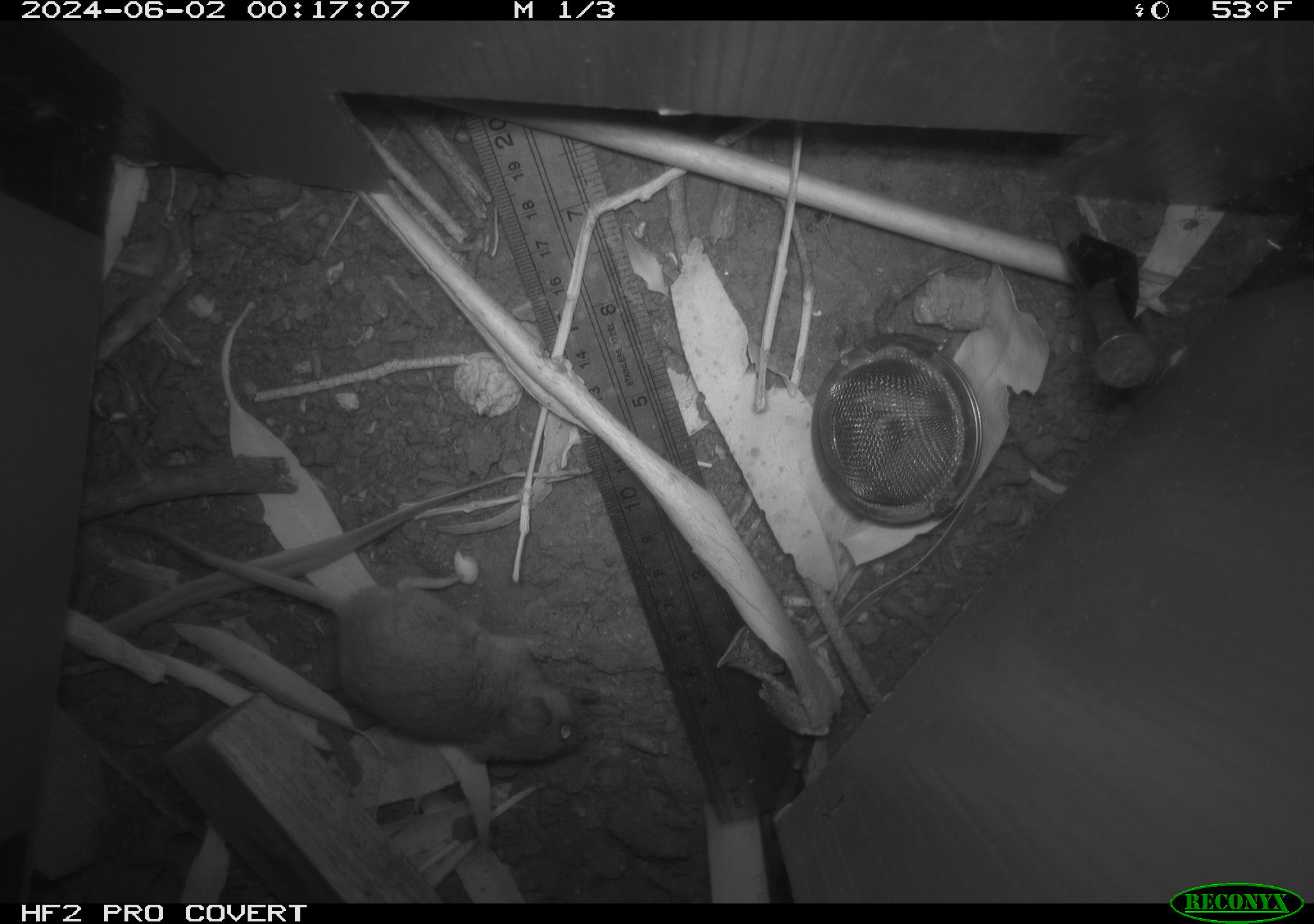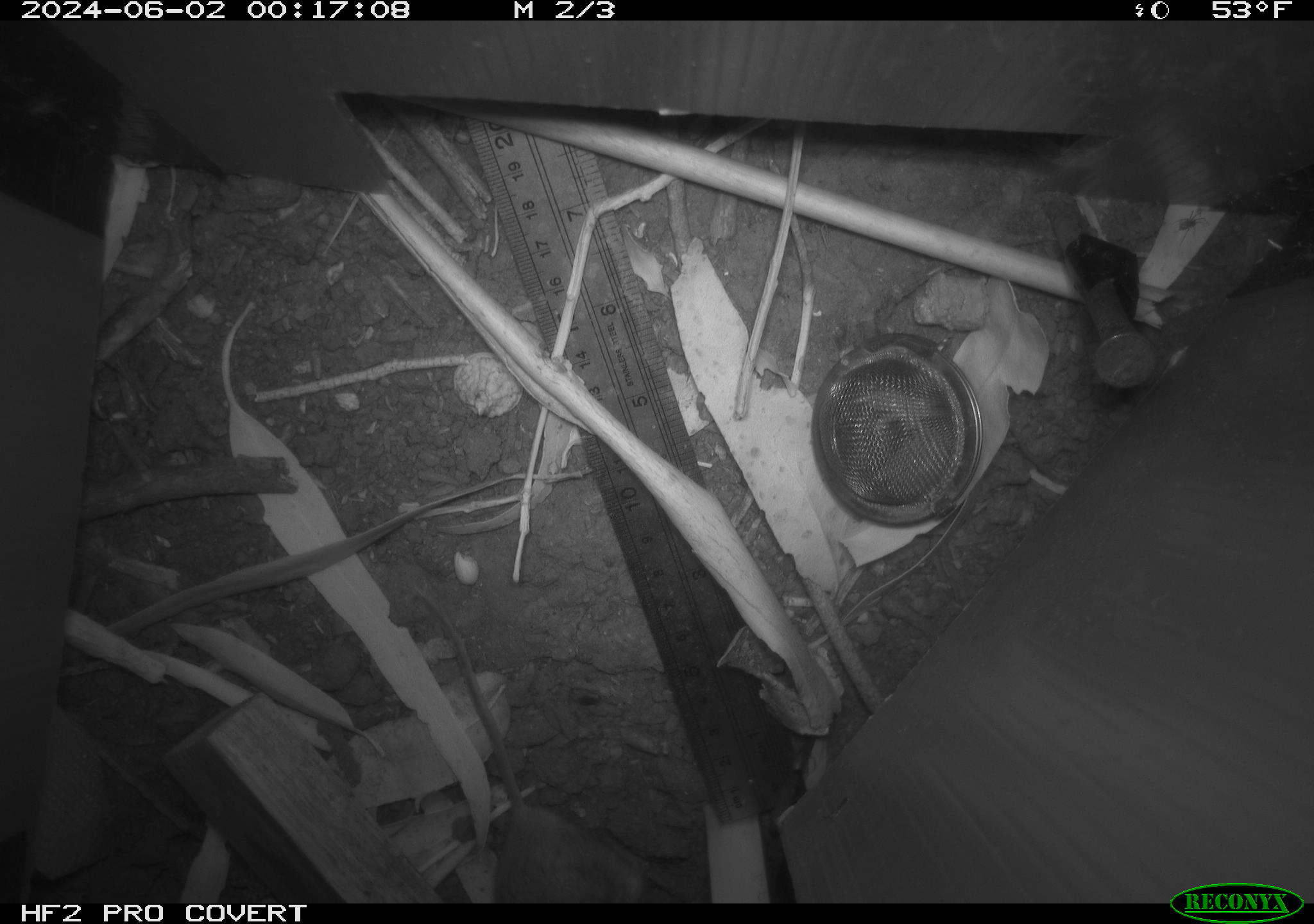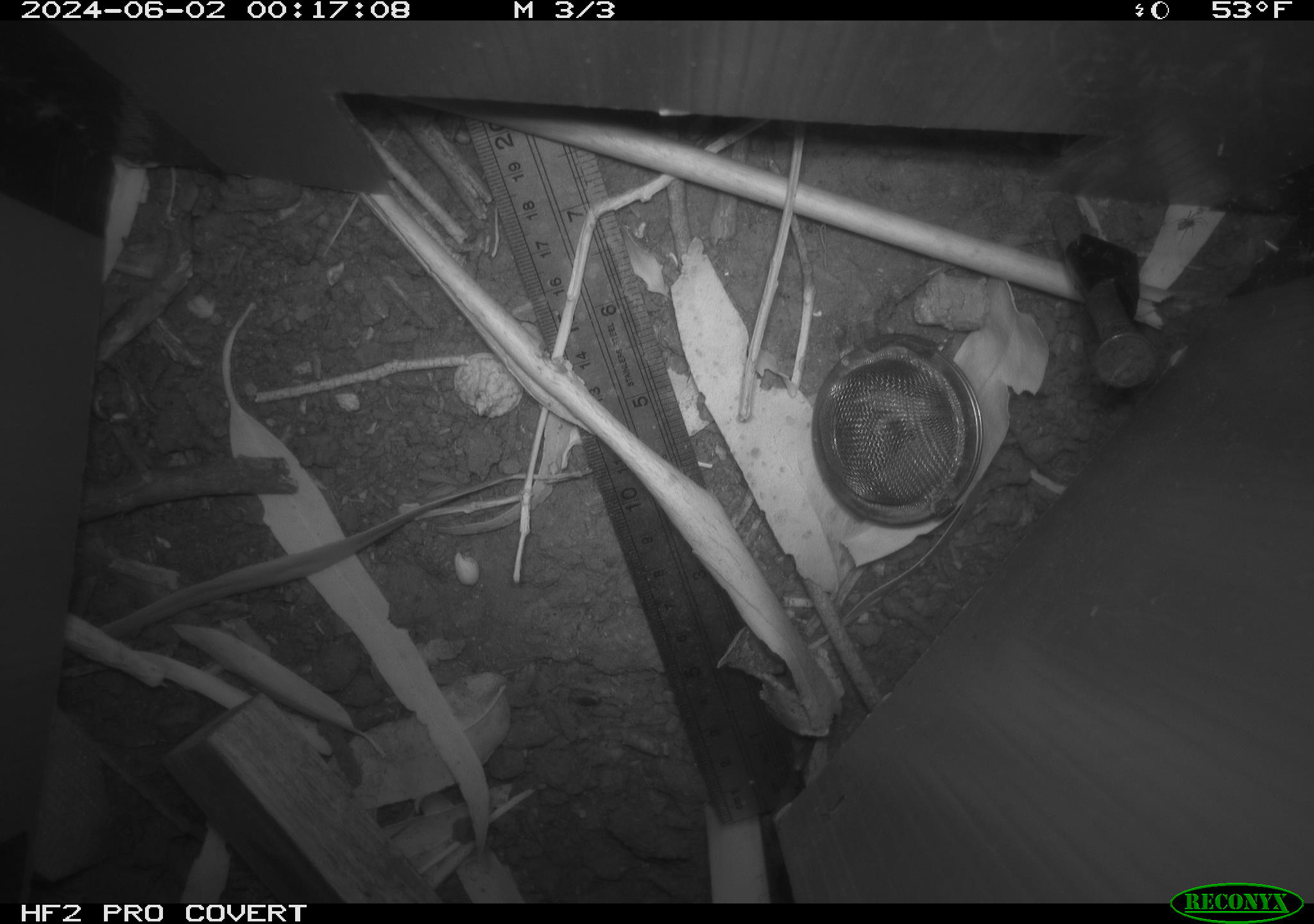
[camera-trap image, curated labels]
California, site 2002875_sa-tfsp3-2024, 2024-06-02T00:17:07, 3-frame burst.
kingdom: Animalia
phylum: Chordata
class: Mammalia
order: Rodentia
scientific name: Rodentia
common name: mouse species